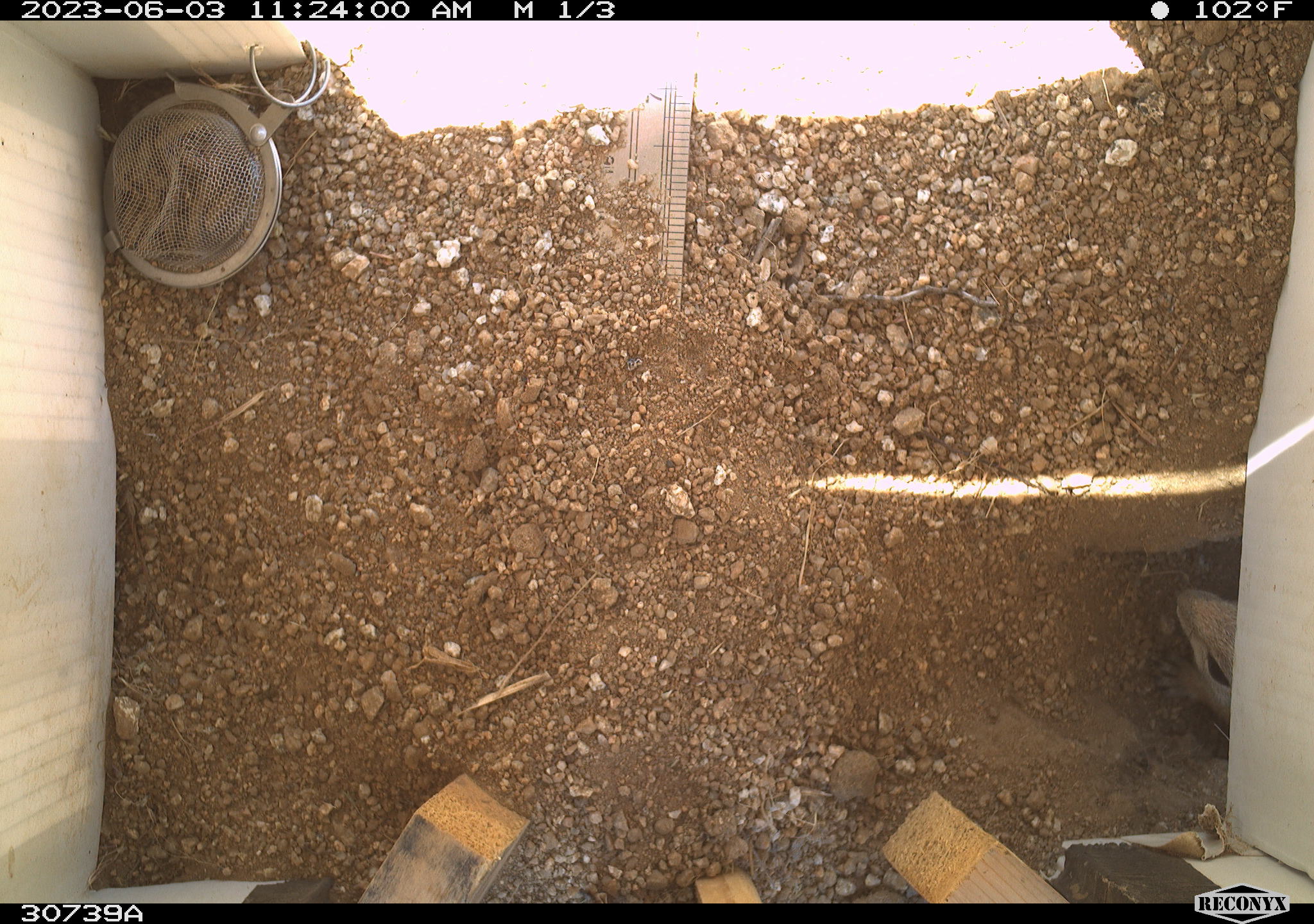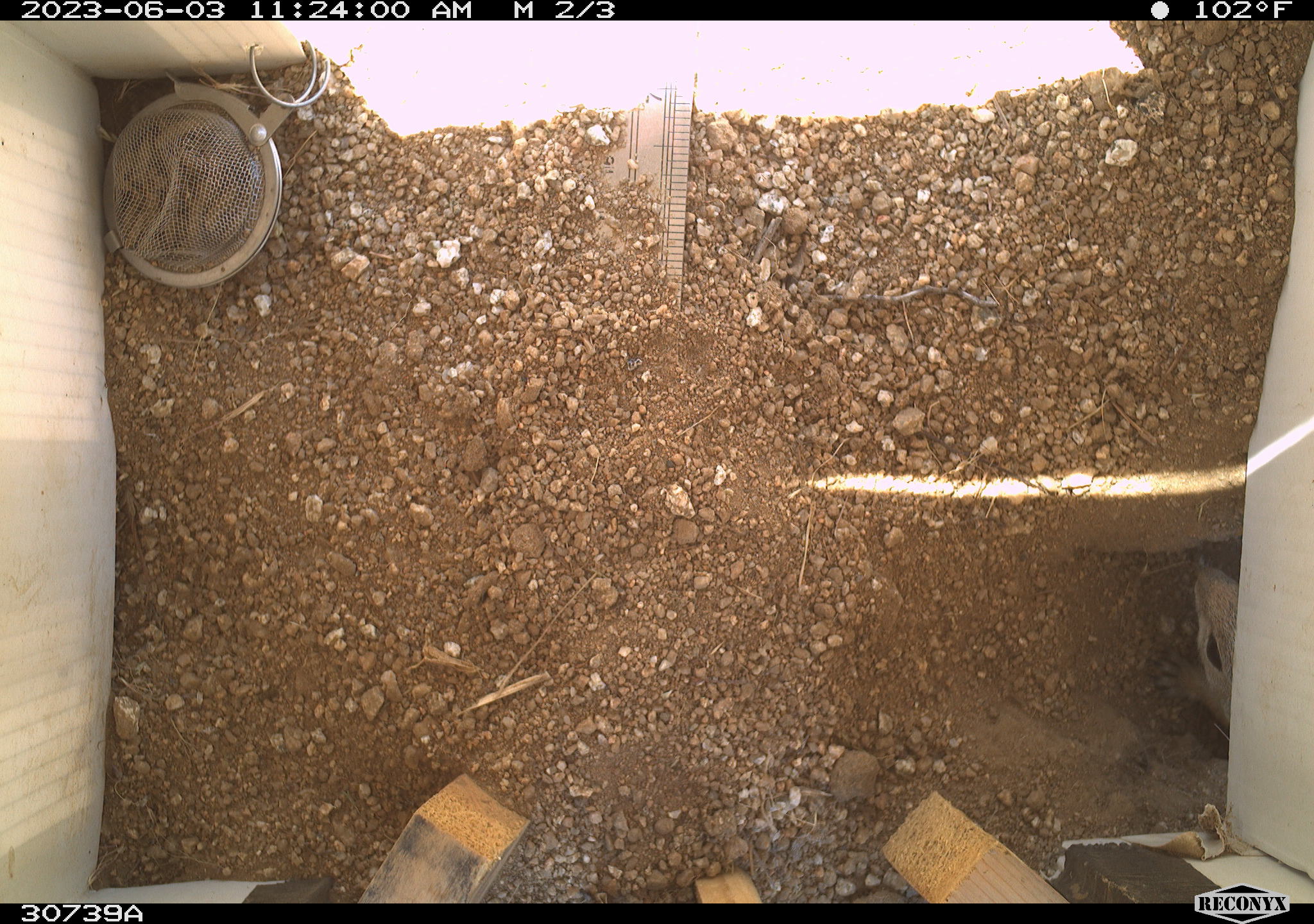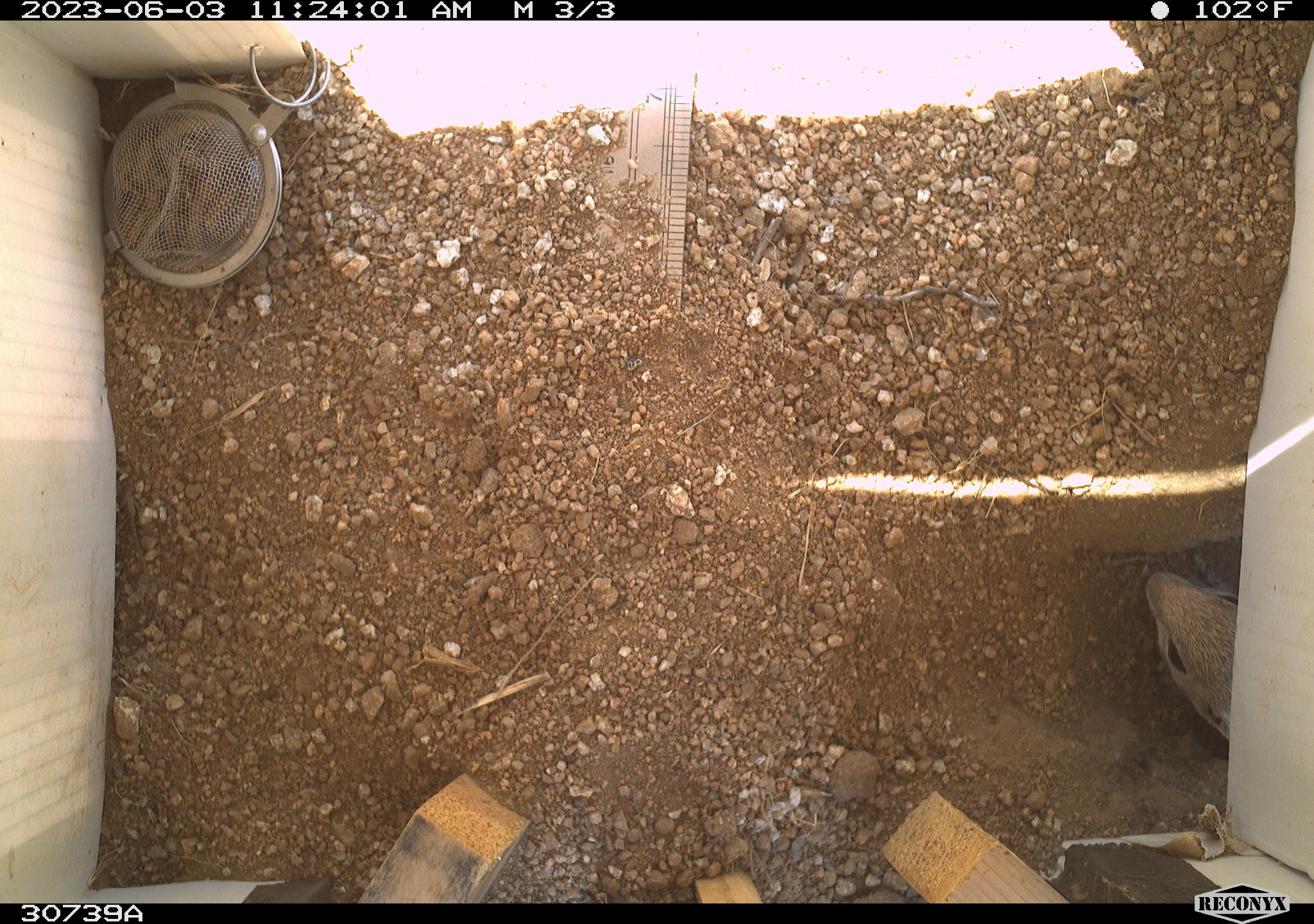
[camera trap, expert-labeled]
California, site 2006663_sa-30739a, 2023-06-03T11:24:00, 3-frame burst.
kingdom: Animalia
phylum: Chordata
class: Mammalia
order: Rodentia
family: Sciuridae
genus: Ammospermophilus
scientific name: Ammospermophilus leucurus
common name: white-tailed antelope squirrel